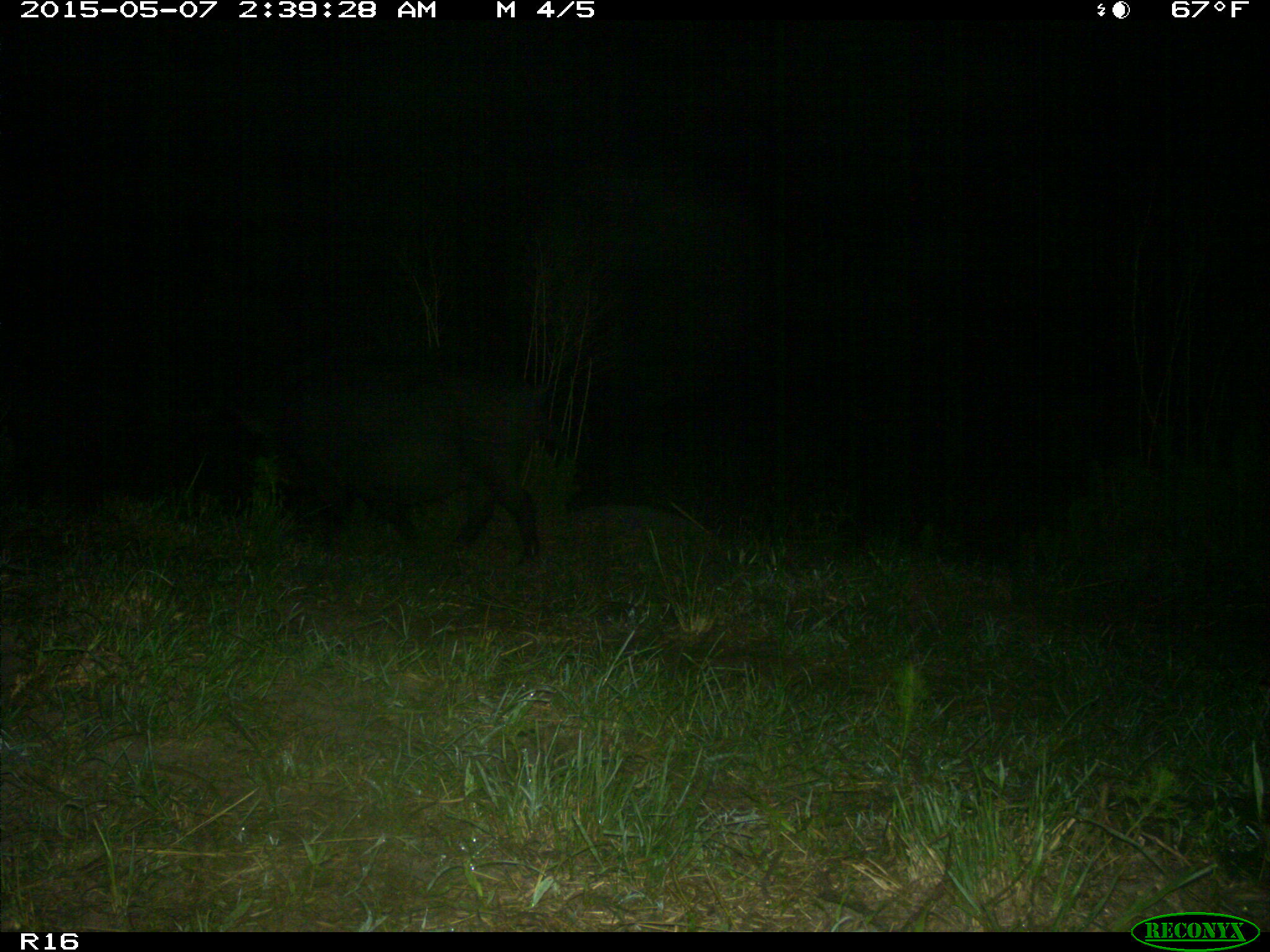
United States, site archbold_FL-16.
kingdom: Animalia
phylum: Chordata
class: Mammalia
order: Artiodactyla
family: Suidae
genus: Sus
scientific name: Sus scrofa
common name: wild boar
Sus scrofa (wild boar).